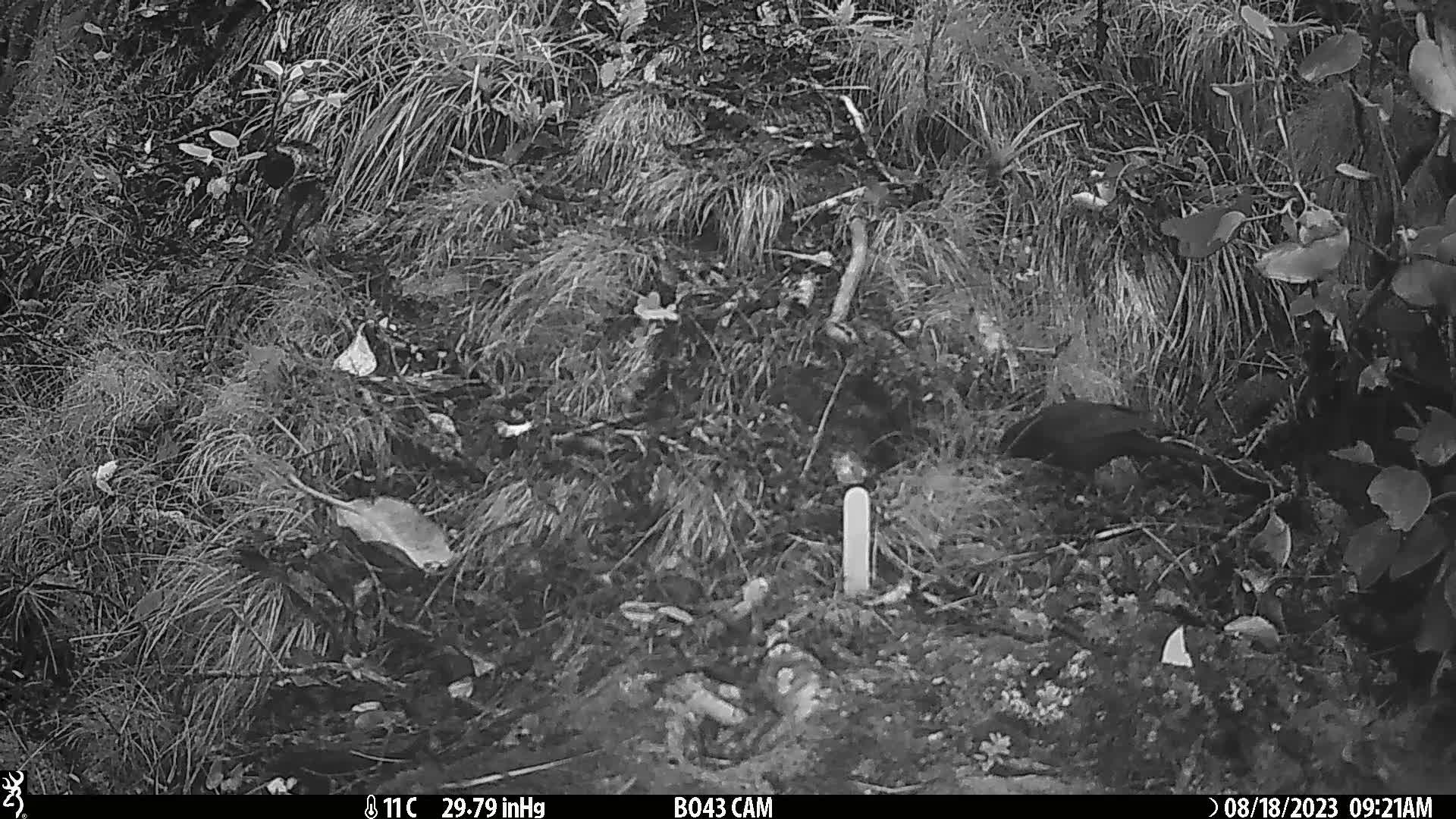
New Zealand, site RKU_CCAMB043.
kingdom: Animalia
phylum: Chordata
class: Aves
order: Passeriformes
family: Turdidae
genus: Turdus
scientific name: Turdus merula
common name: eurasian blackbird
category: blackbird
Blackbird (eurasian blackbird) (Turdus merula).